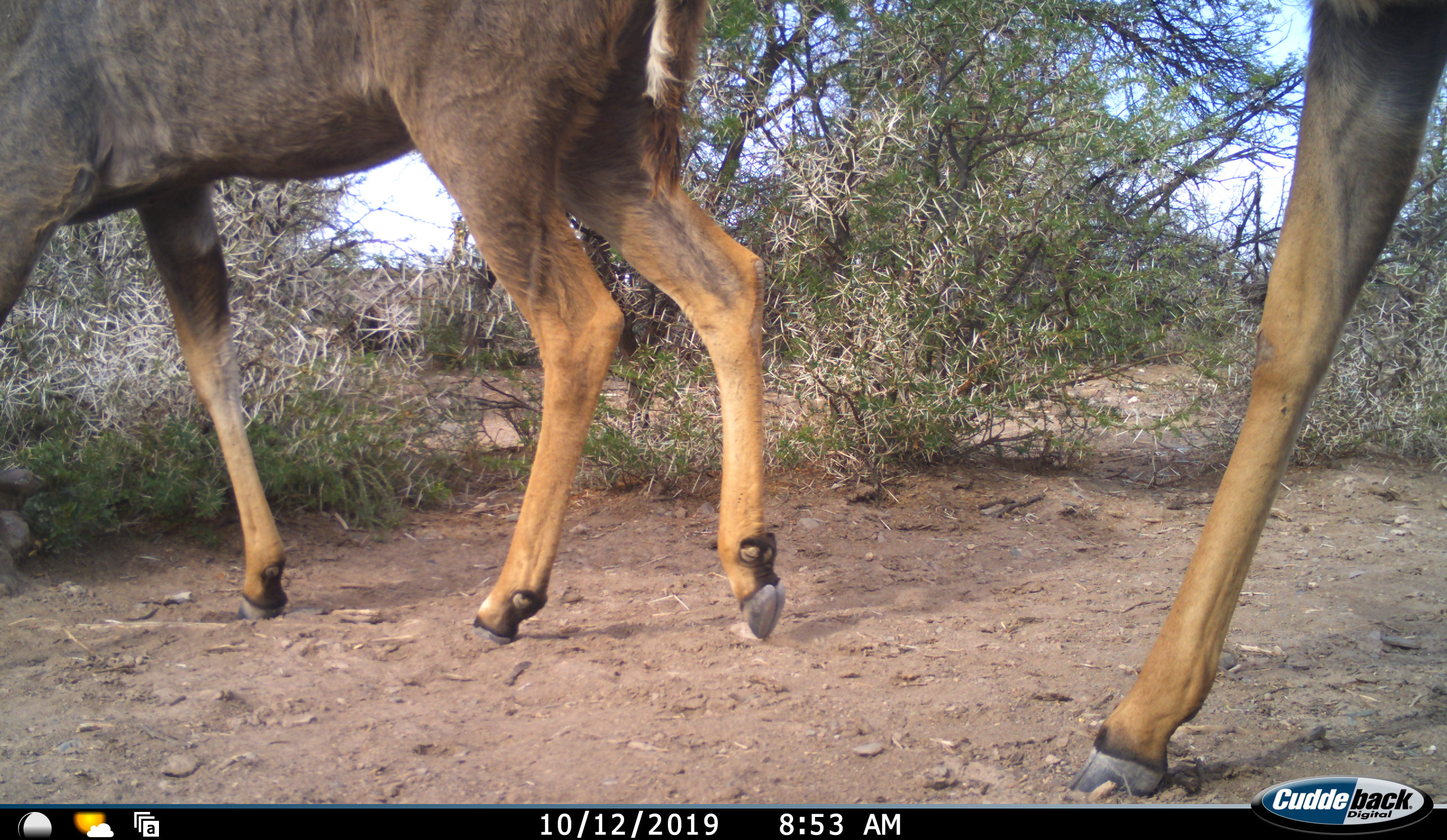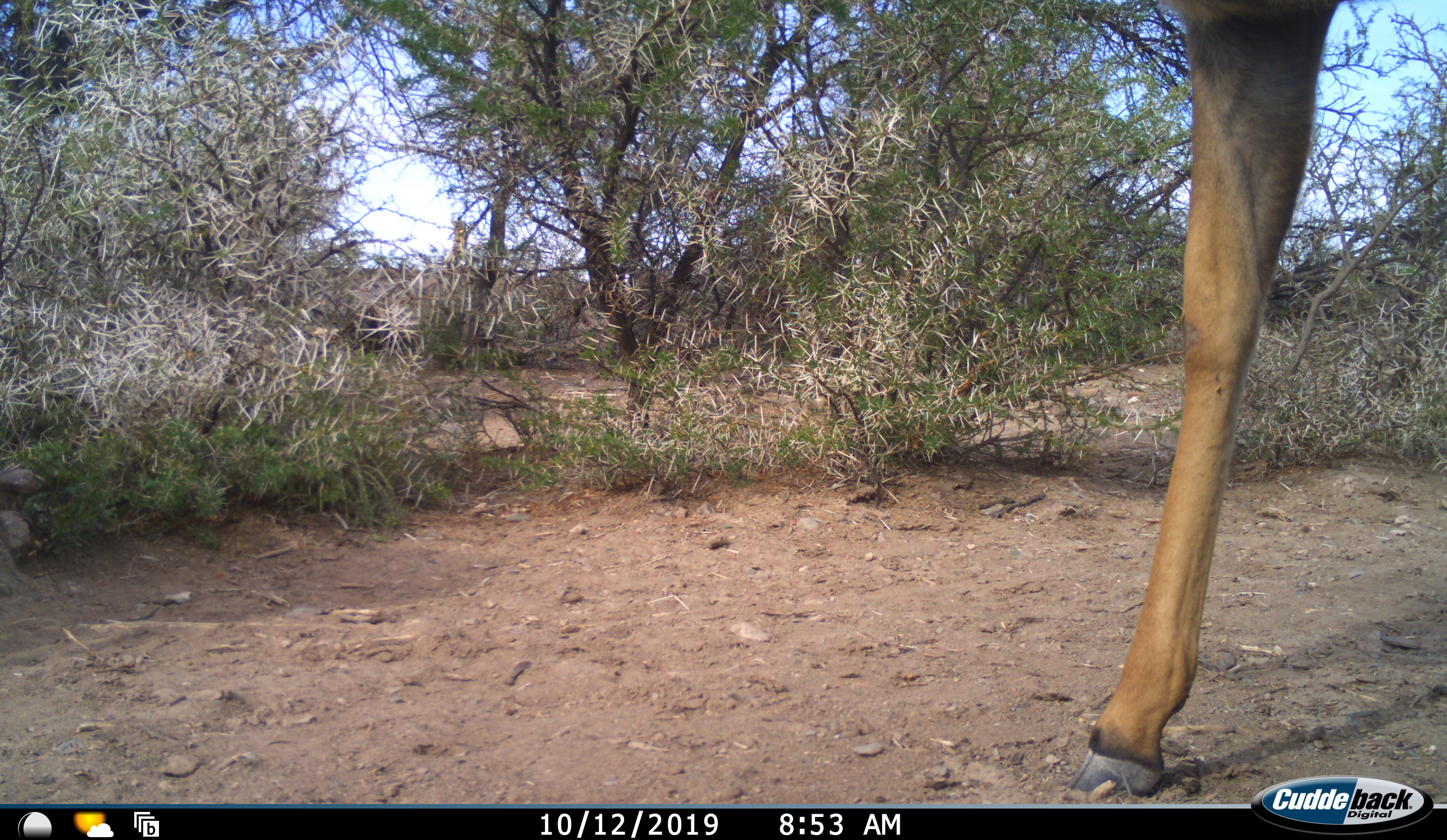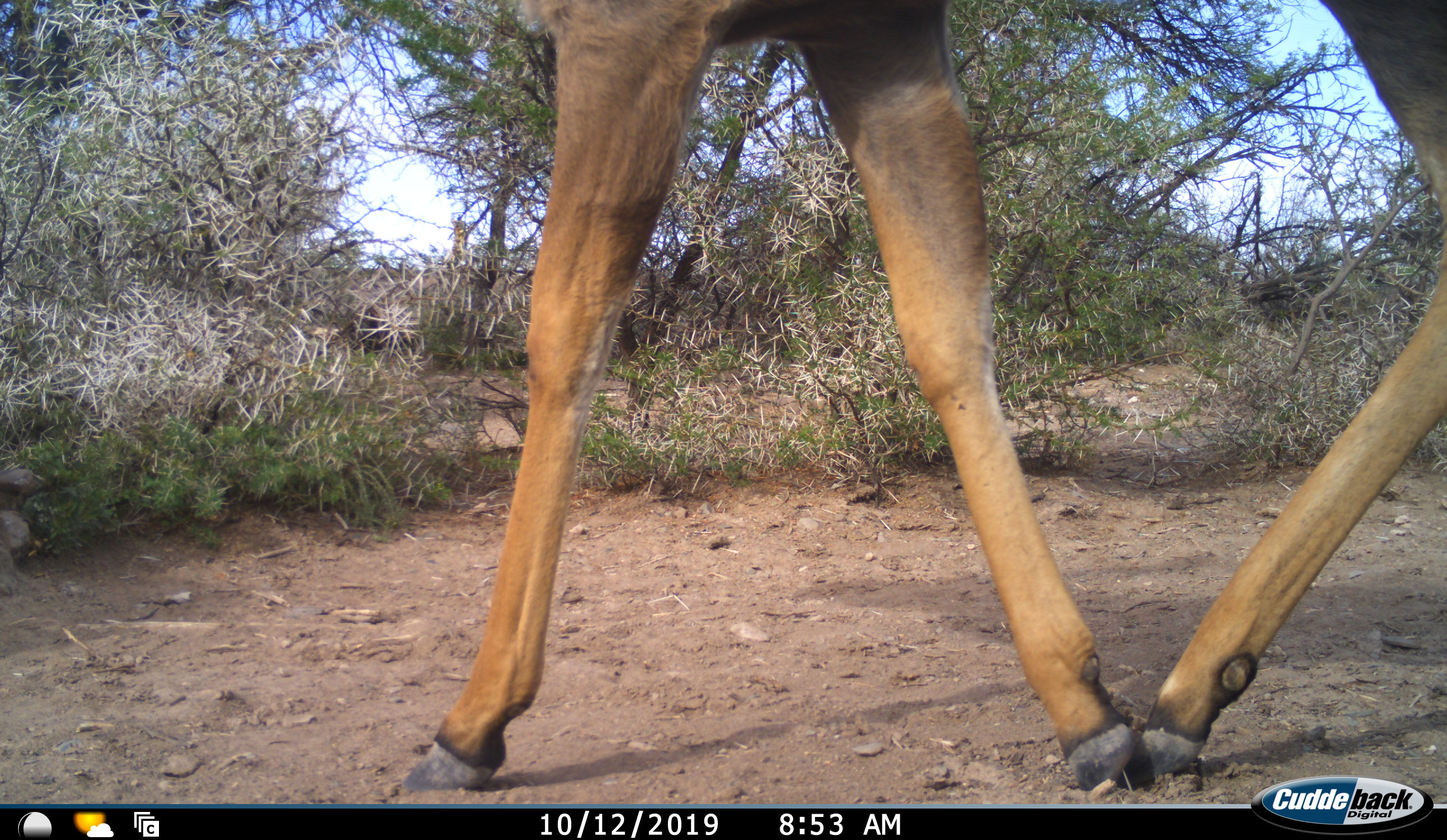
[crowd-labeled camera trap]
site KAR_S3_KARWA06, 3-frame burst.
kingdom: Animalia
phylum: Chordata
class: Mammalia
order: Artiodactyla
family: Bovidae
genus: Tragelaphus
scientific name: Tragelaphus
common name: kudu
Kudu (Tragelaphus), count 2. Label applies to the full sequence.